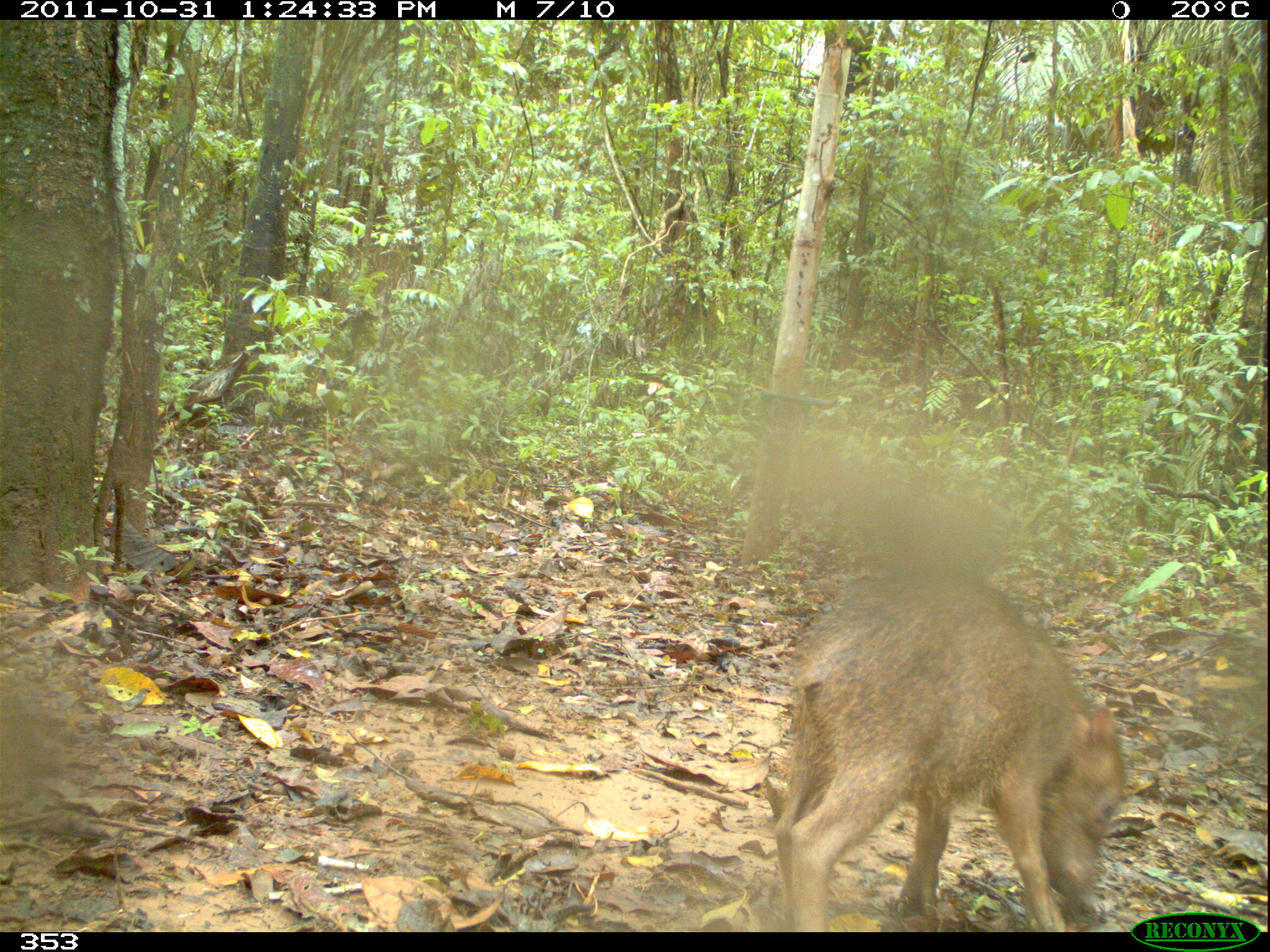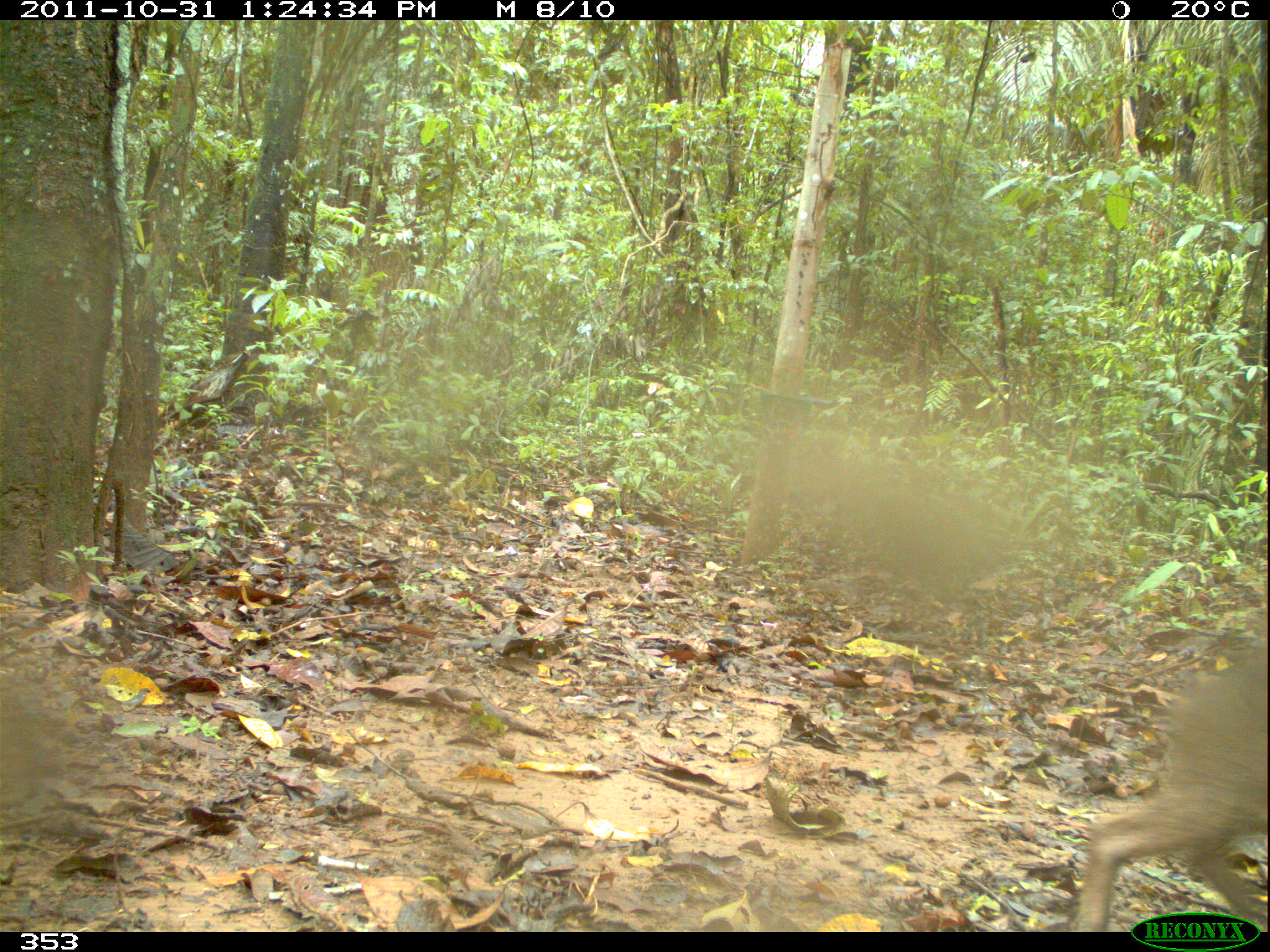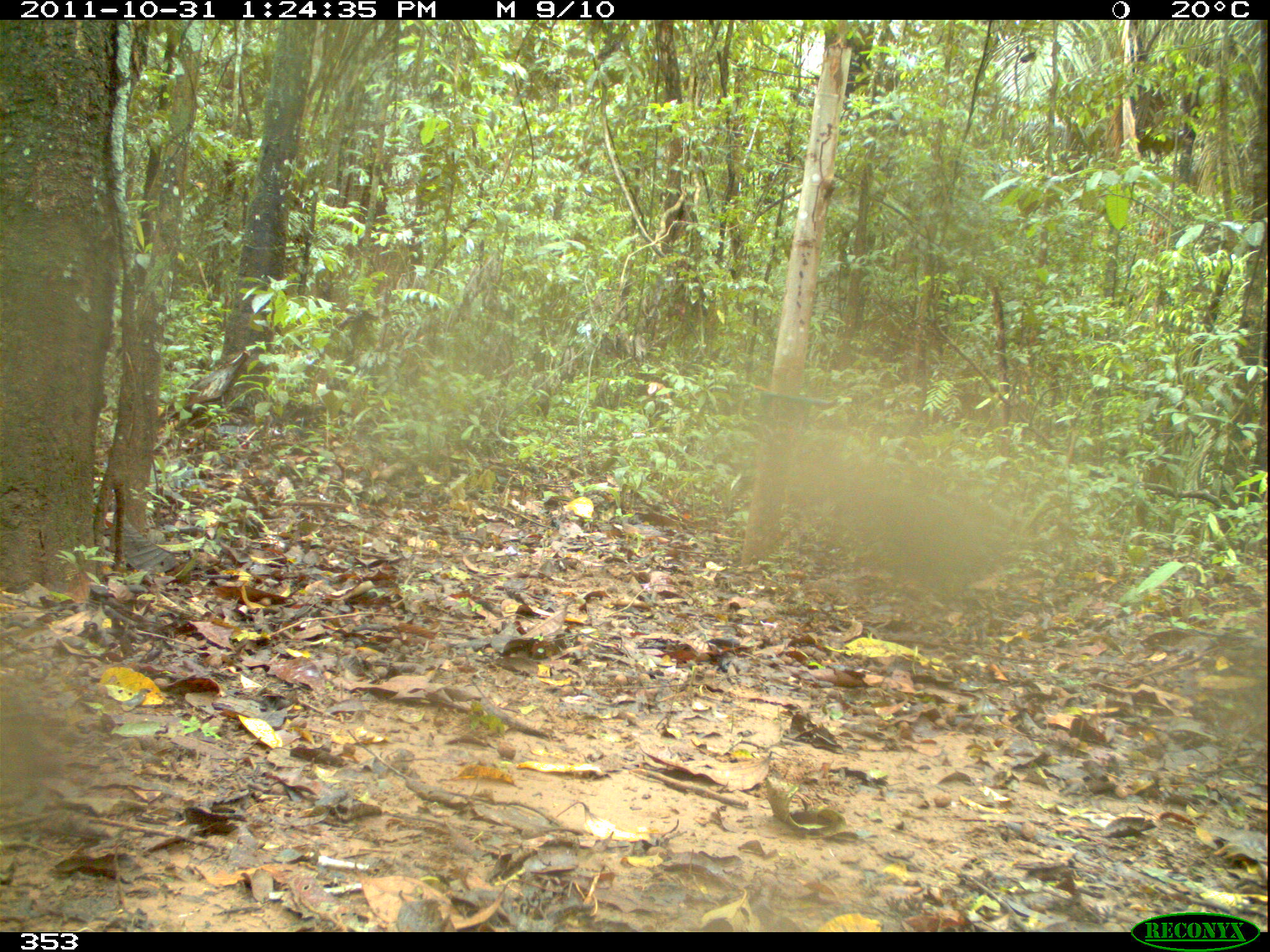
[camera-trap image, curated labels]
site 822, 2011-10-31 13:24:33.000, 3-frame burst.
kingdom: Animalia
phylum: Chordata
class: Mammalia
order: Artiodactyla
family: Tayassuidae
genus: Tayassu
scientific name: Tayassu pecari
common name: white-lipped peccary